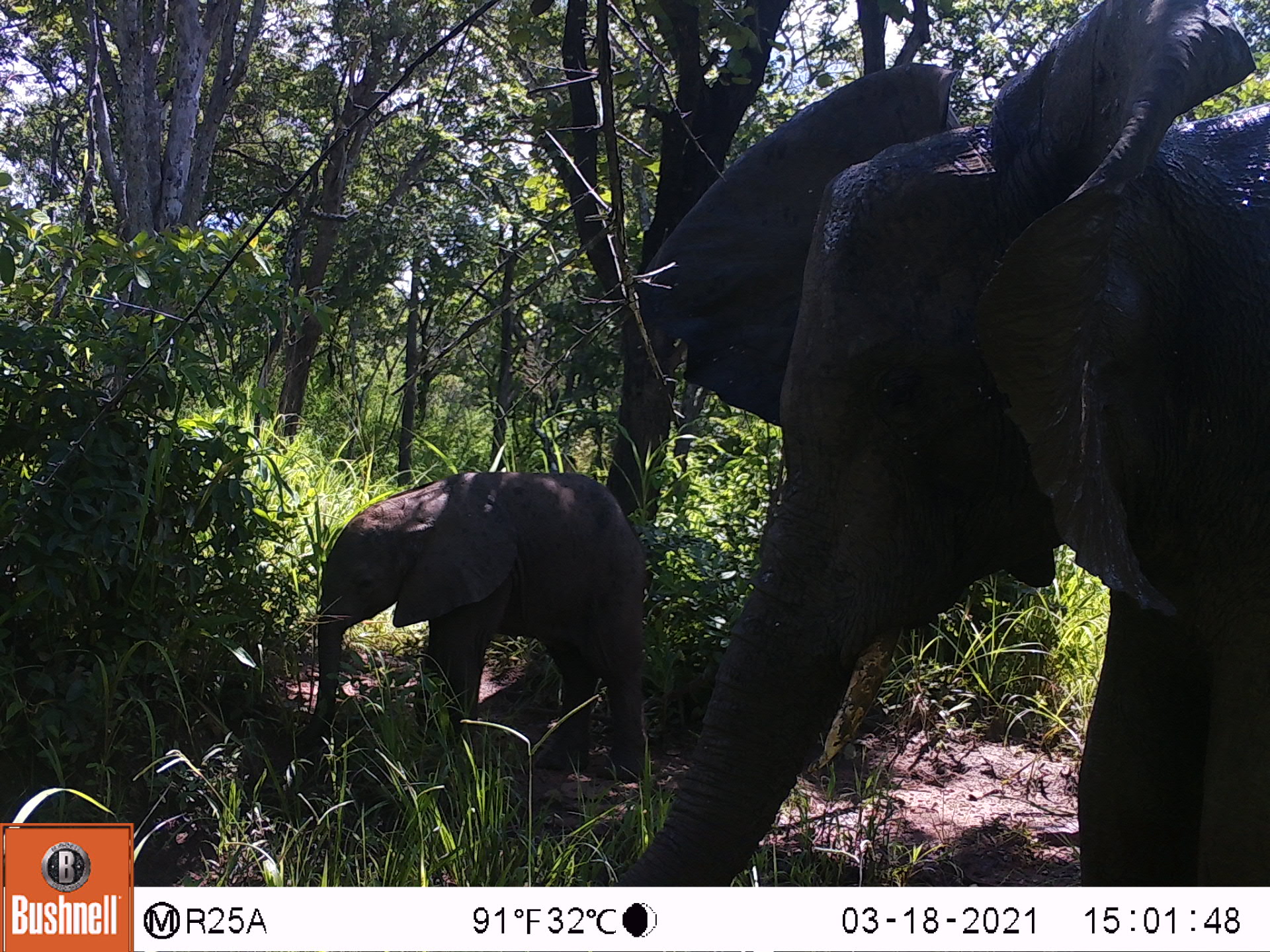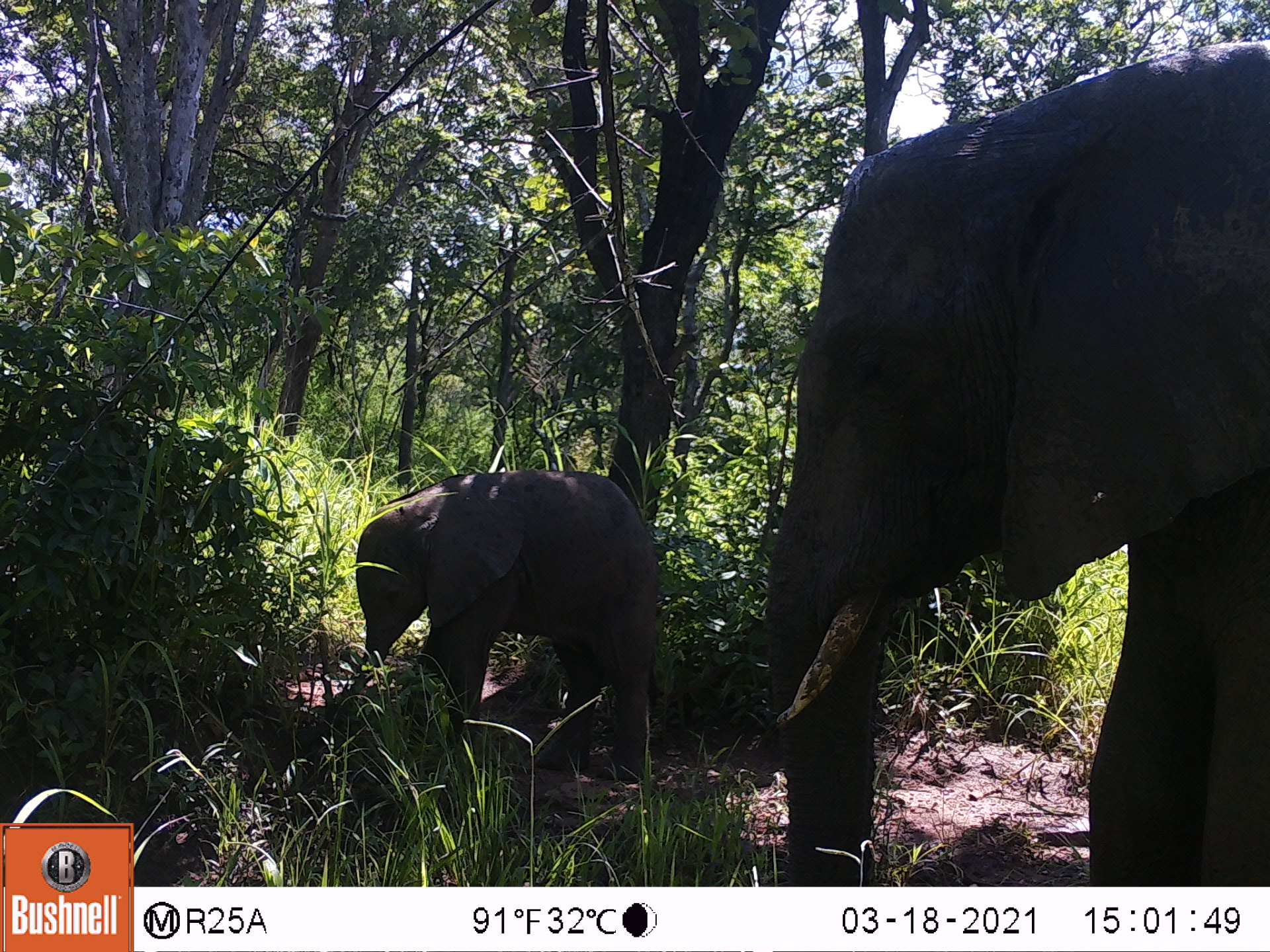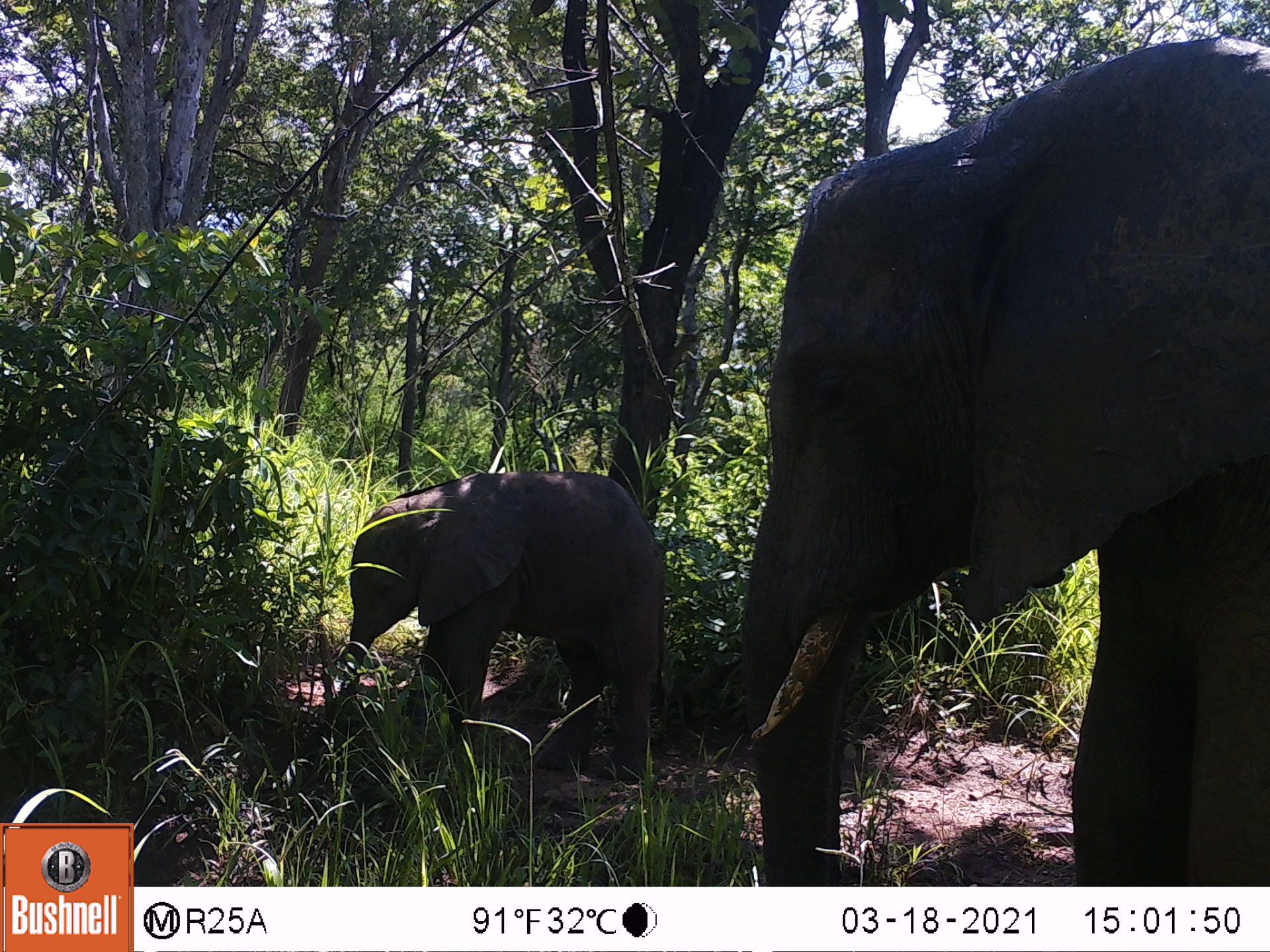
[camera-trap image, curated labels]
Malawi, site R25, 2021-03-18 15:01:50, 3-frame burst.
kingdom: Animalia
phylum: Chordata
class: Mammalia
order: Proboscidea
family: Elephantidae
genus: Loxodonta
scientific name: Loxodonta africana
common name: african savanna elephant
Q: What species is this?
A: African savanna elephant (Loxodonta africana).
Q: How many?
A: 2.